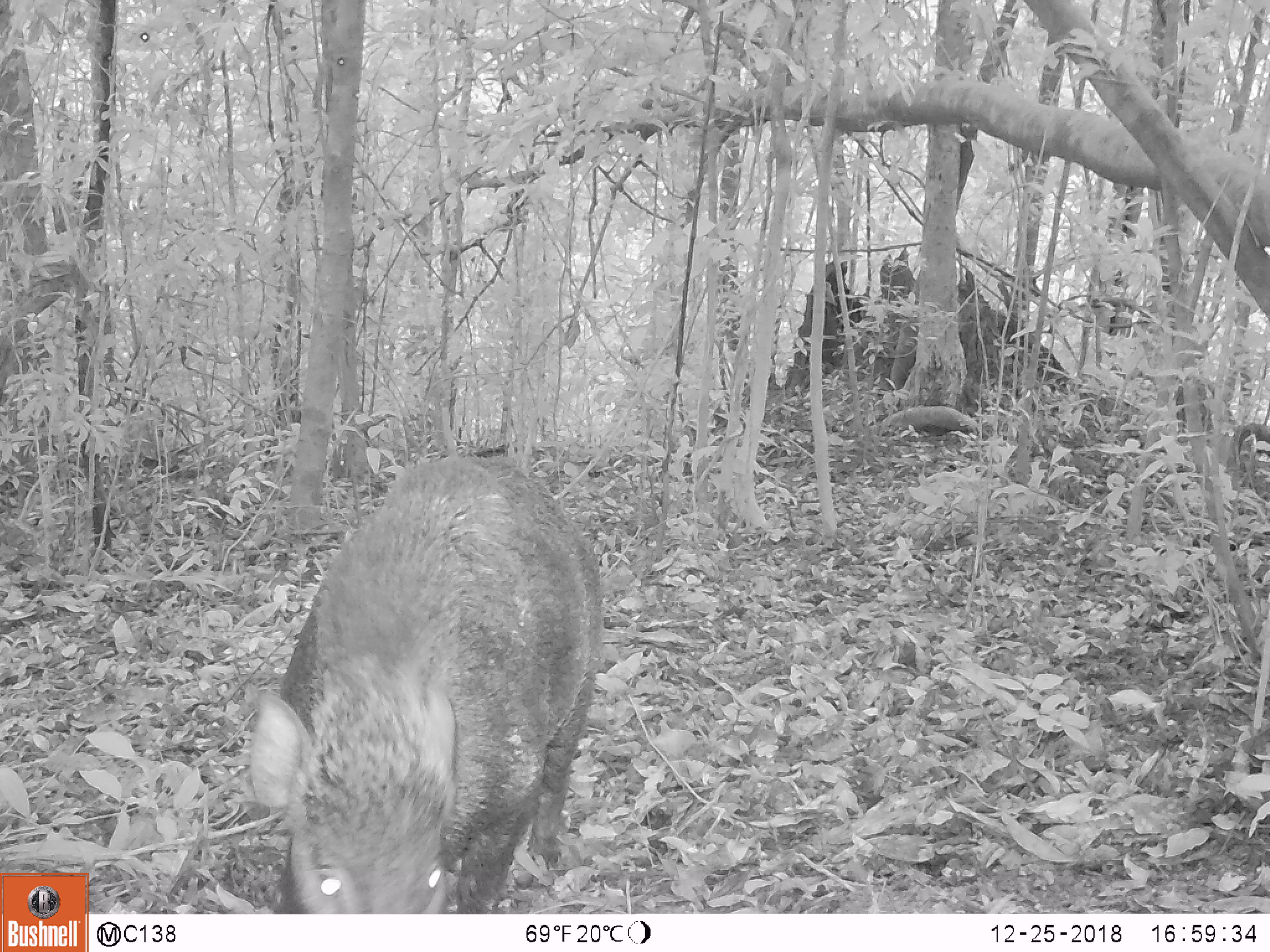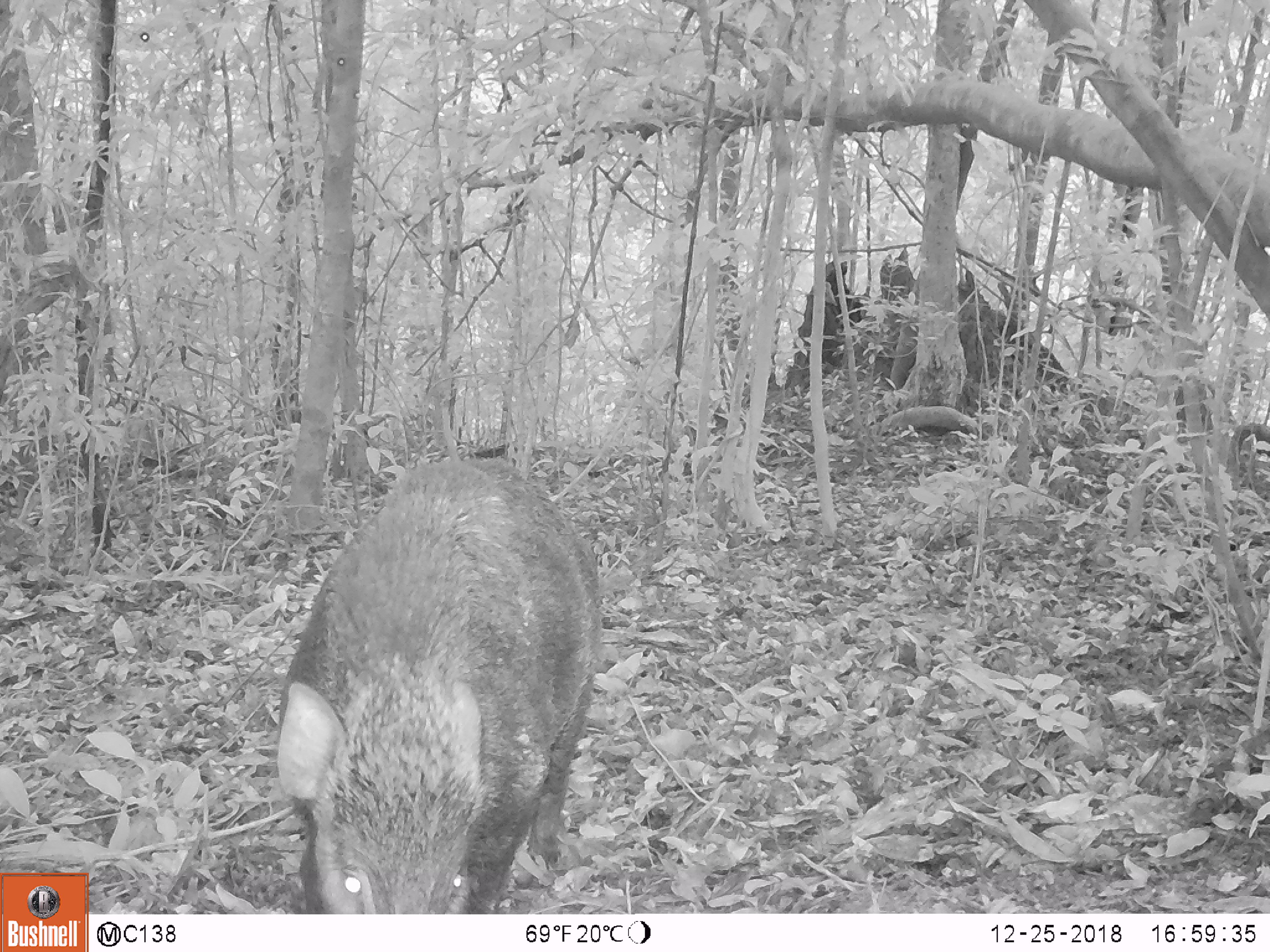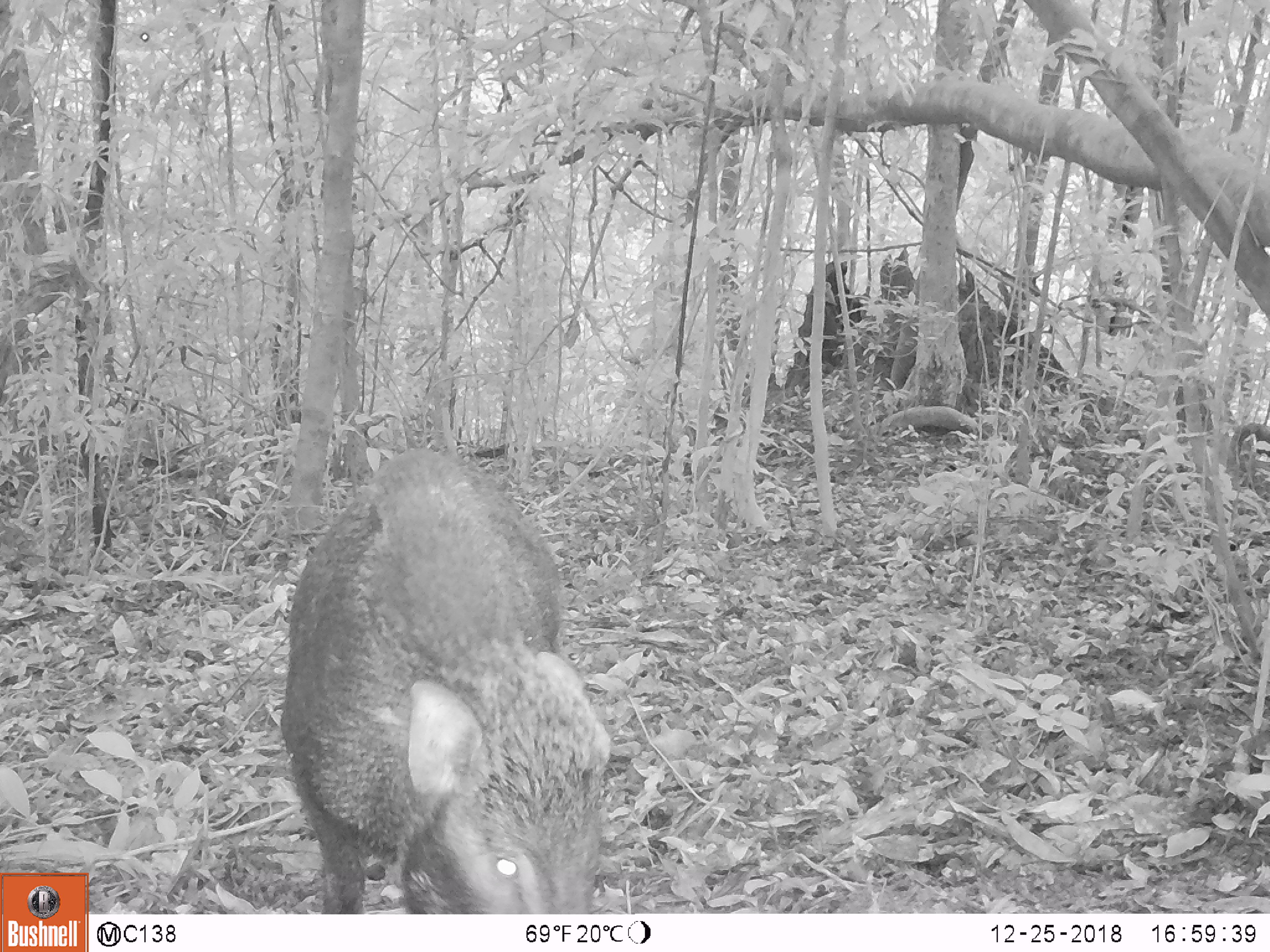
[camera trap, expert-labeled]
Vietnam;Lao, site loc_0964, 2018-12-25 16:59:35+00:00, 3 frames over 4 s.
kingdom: Animalia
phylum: Chordata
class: Mammalia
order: Artiodactyla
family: Suidae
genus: Sus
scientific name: Sus scrofa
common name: eurasian wild pig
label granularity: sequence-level